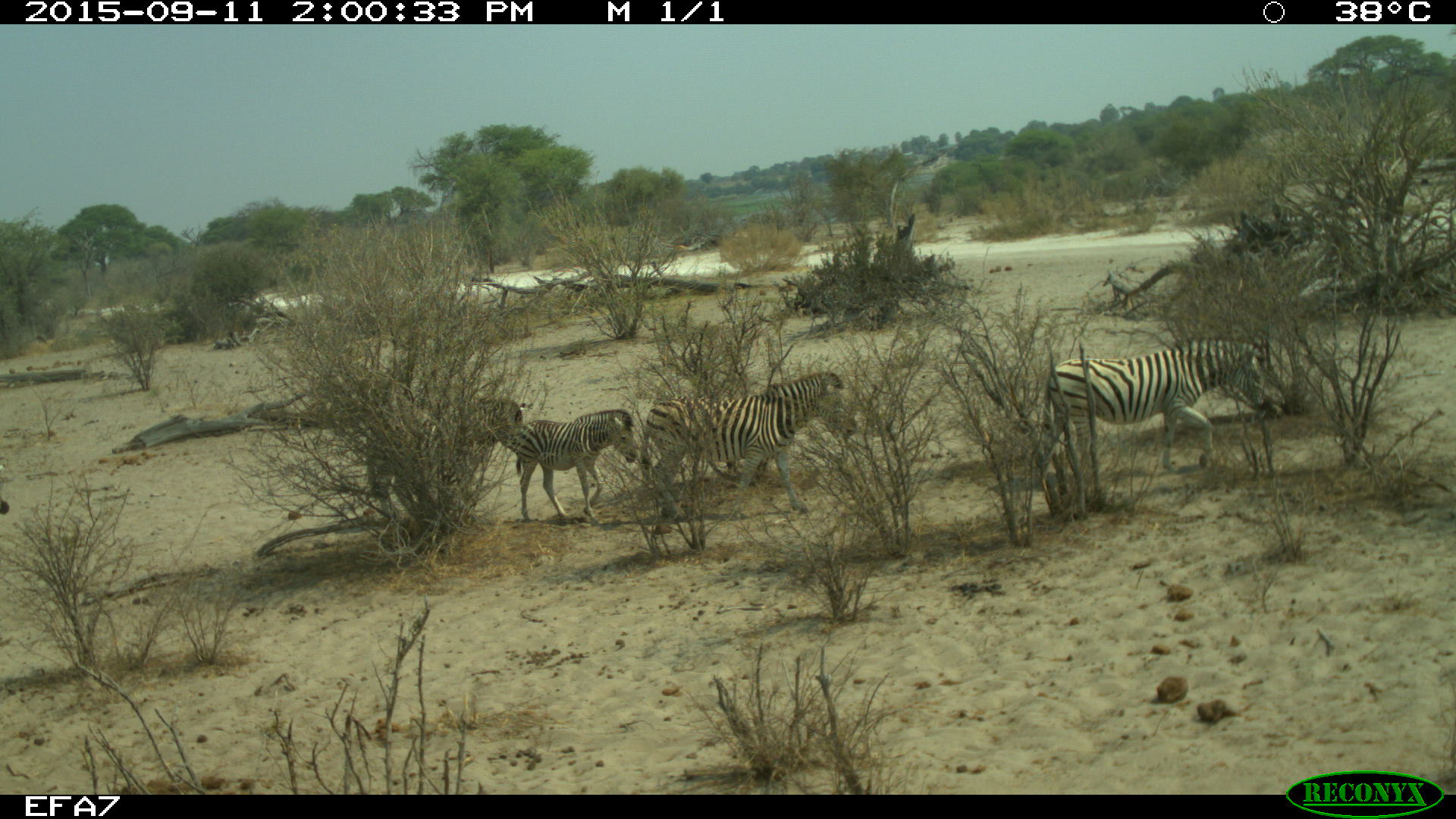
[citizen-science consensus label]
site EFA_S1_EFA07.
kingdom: Animalia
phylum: Chordata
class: Mammalia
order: Perissodactyla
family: Equidae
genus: Equus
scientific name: Equus quagga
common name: plains zebra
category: zebraplains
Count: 5.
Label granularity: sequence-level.